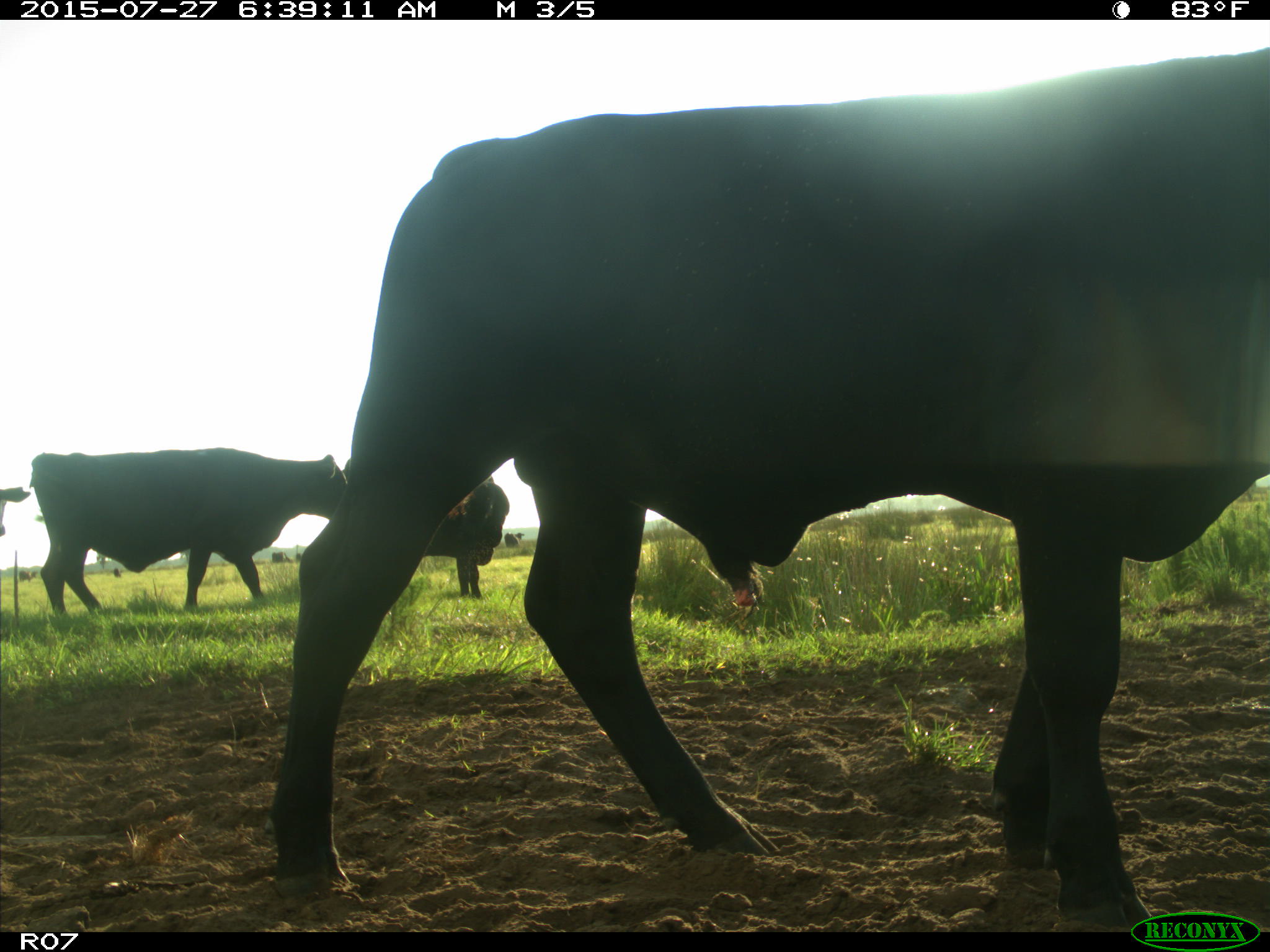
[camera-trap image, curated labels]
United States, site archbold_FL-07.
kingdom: Animalia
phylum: Chordata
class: Mammalia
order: Artiodactyla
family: Bovidae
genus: Bos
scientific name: Bos taurus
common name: domestic cow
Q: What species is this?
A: Bos taurus (domestic cow).